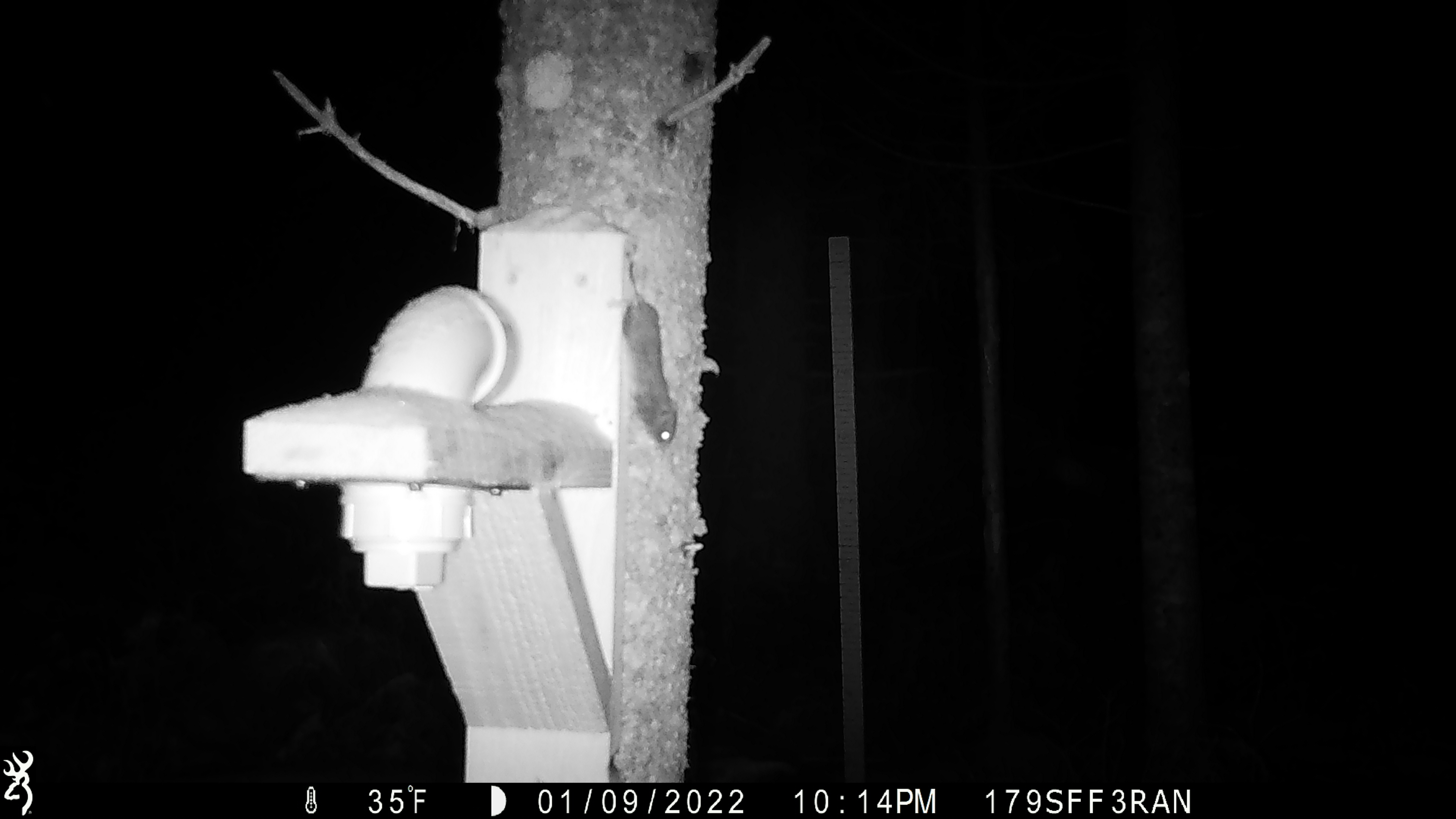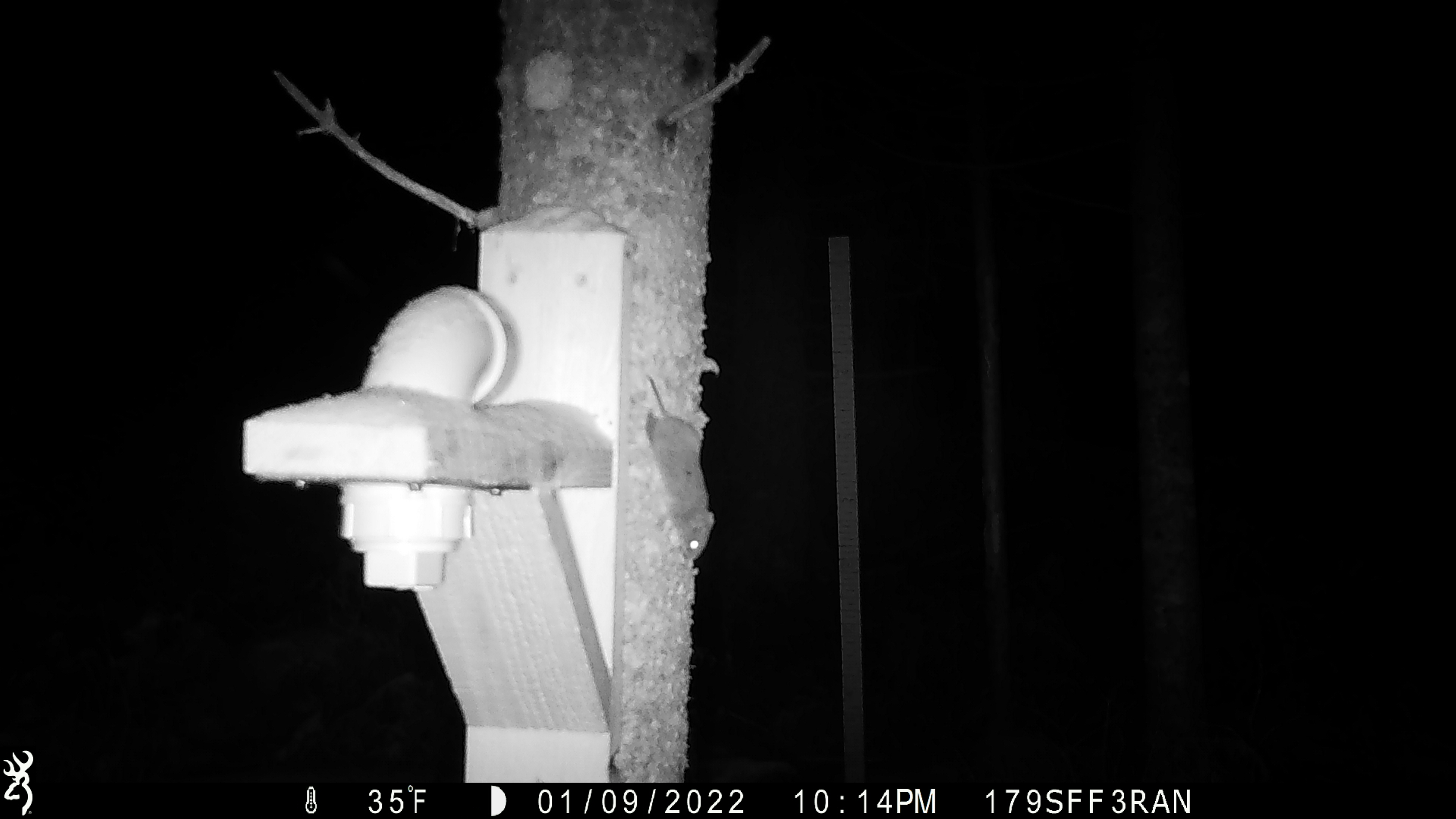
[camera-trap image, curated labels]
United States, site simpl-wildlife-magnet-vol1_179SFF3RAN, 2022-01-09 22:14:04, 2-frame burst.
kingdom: Animalia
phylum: Chordata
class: Mammalia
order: Rodentia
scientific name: Rodentia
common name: mouse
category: mouse sp.